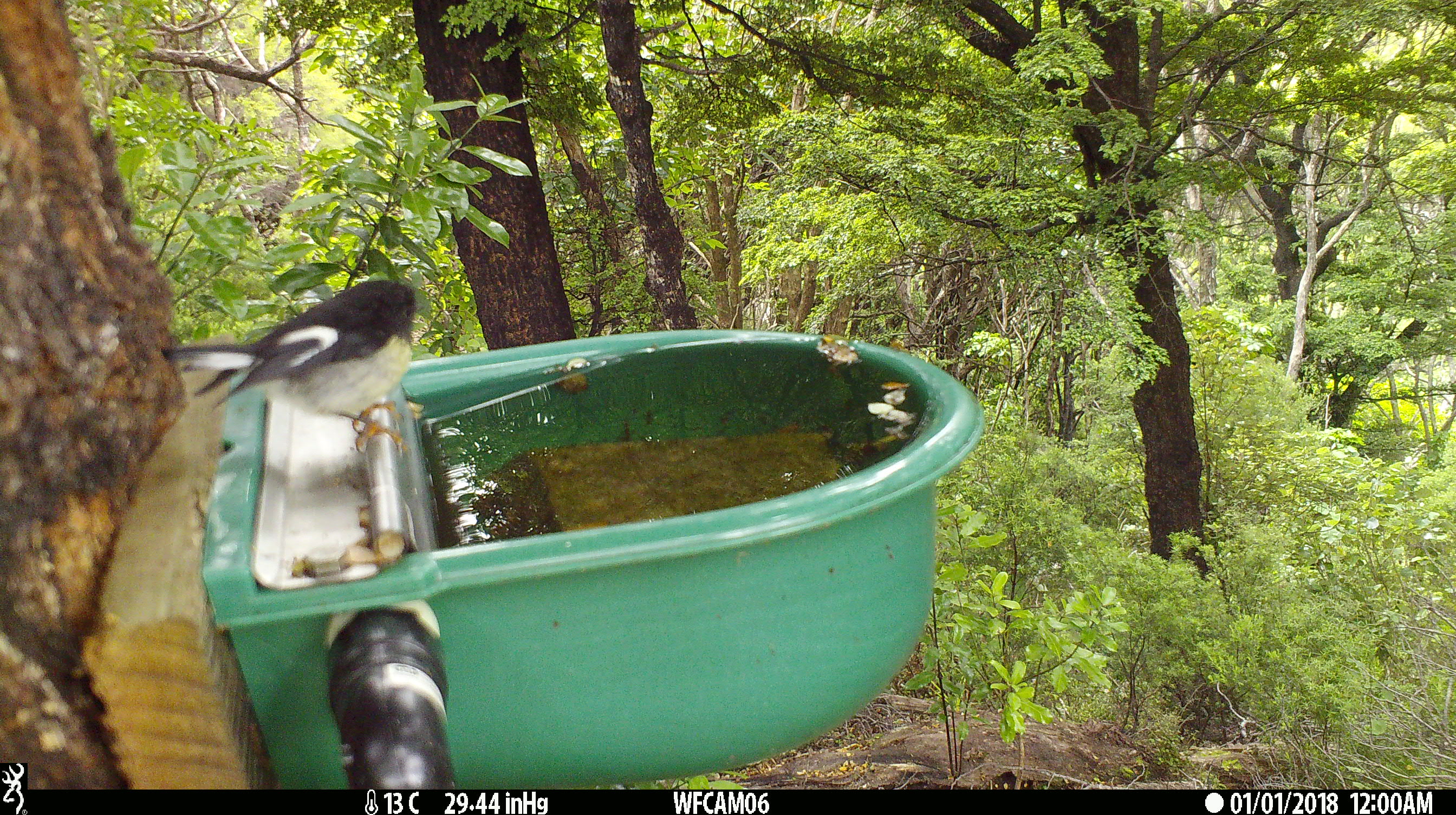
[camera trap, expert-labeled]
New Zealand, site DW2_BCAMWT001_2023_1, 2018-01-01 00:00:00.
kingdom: Animalia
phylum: Chordata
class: Aves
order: Passeriformes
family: Petroicidae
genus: Petroica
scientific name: Petroica macrocephala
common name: tomtit